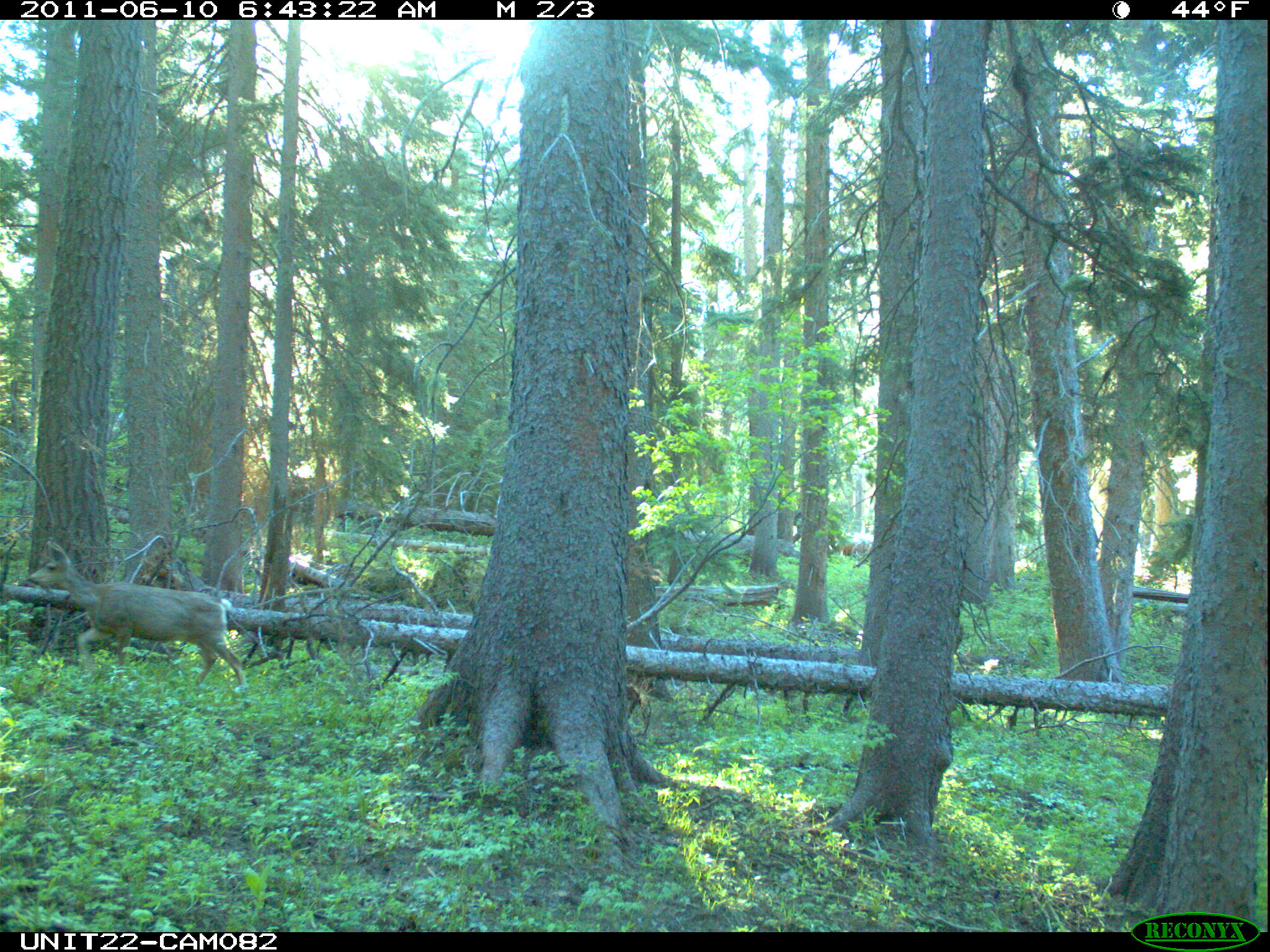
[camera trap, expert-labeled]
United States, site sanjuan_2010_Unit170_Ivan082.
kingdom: Animalia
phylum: Chordata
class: Mammalia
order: Artiodactyla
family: Cervidae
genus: Odocoileus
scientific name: Odocoileus hemionus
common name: mule deer